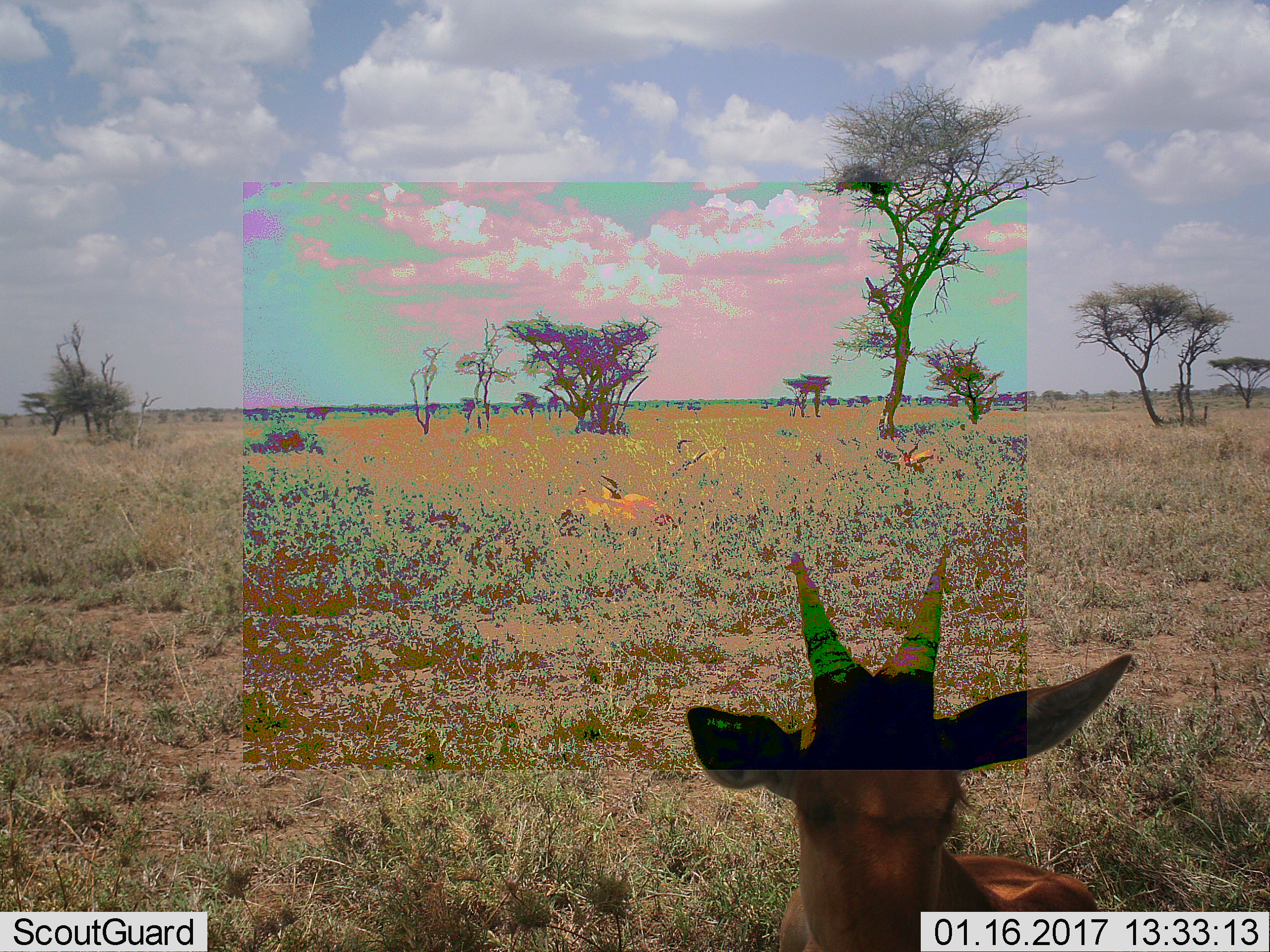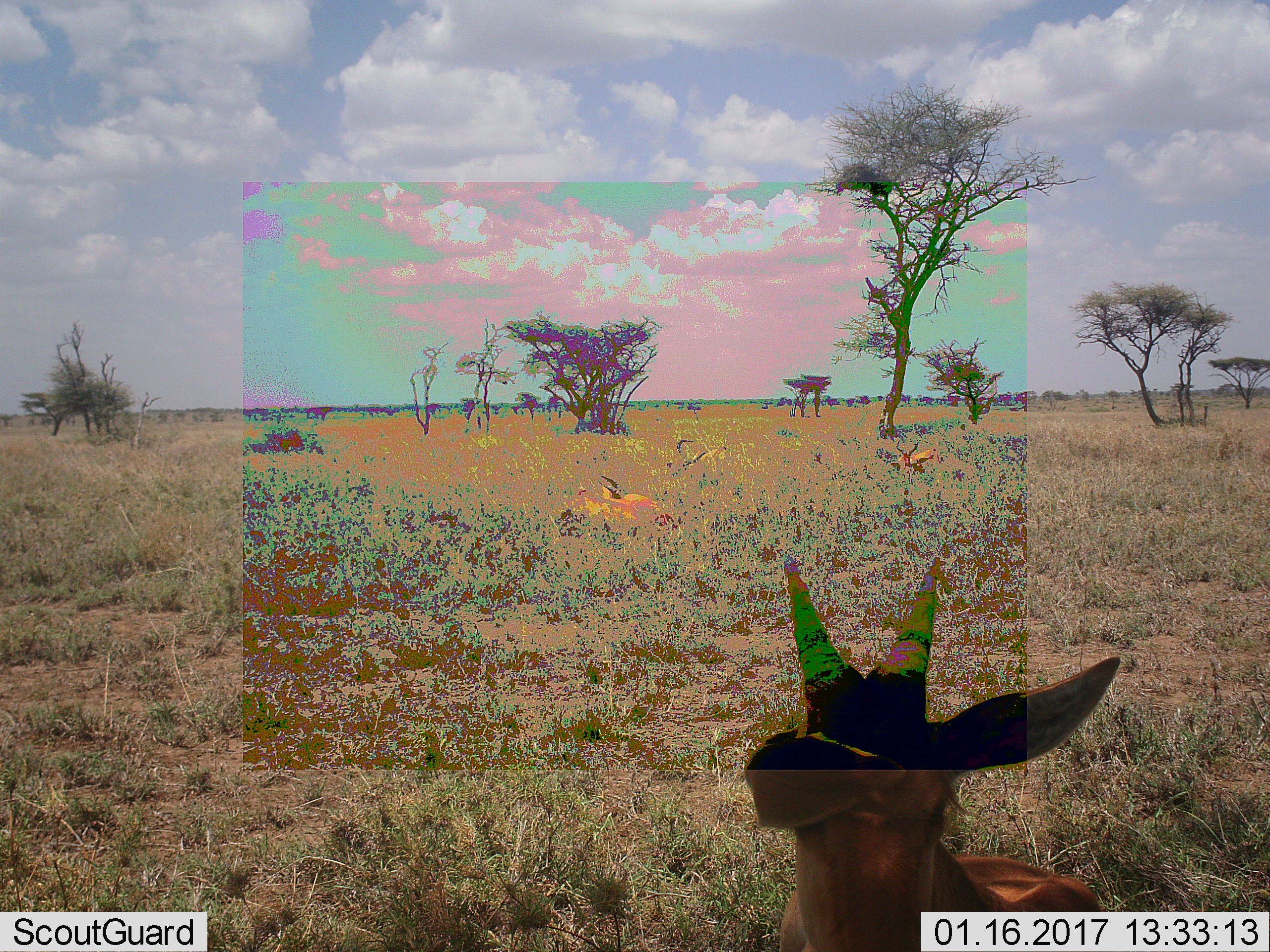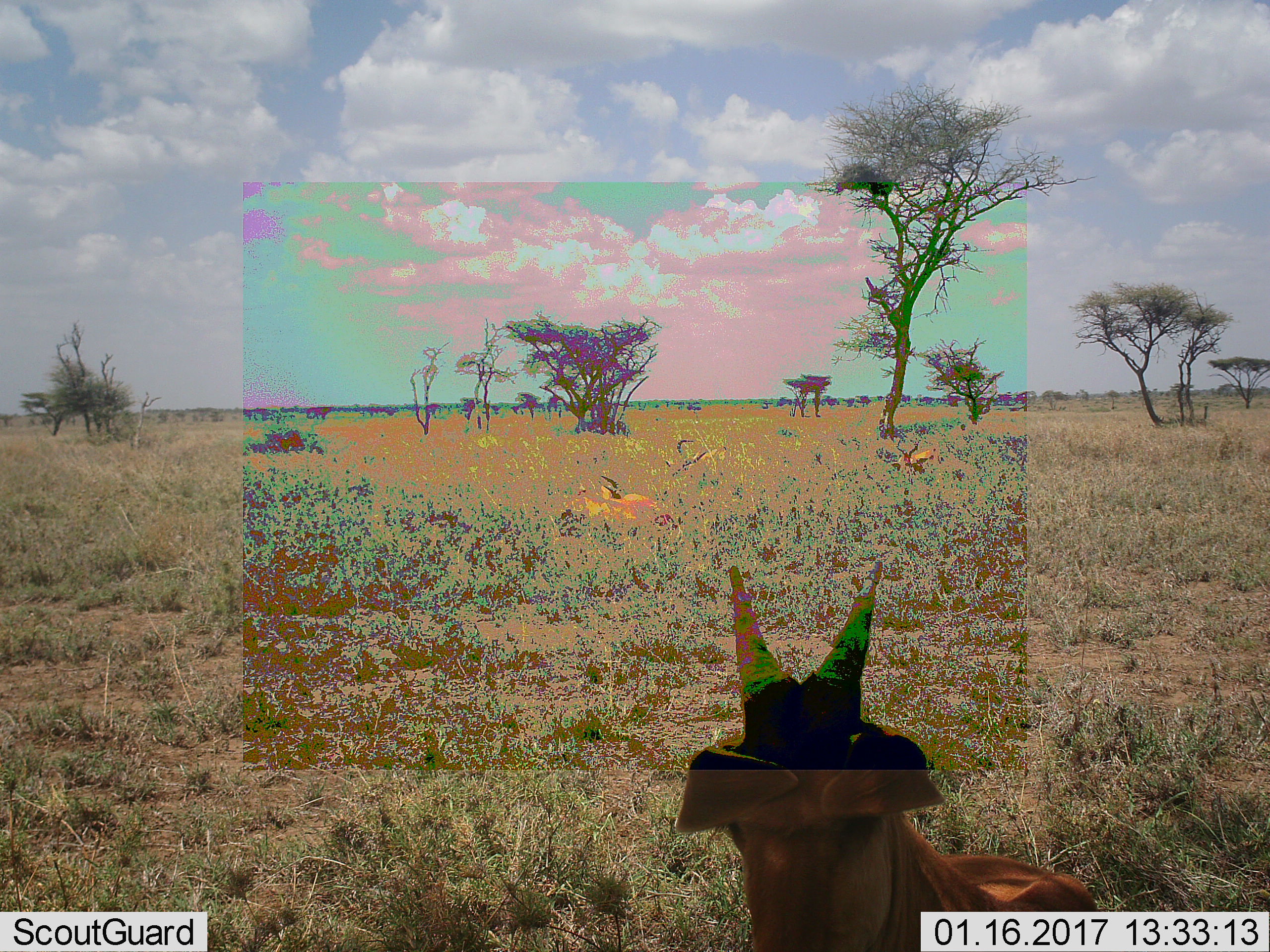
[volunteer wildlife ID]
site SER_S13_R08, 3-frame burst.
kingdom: Animalia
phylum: Chordata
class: Mammalia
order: Artiodactyla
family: Bovidae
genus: Alcelaphus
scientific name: Alcelaphus buselaphus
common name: hartebeest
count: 4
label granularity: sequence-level